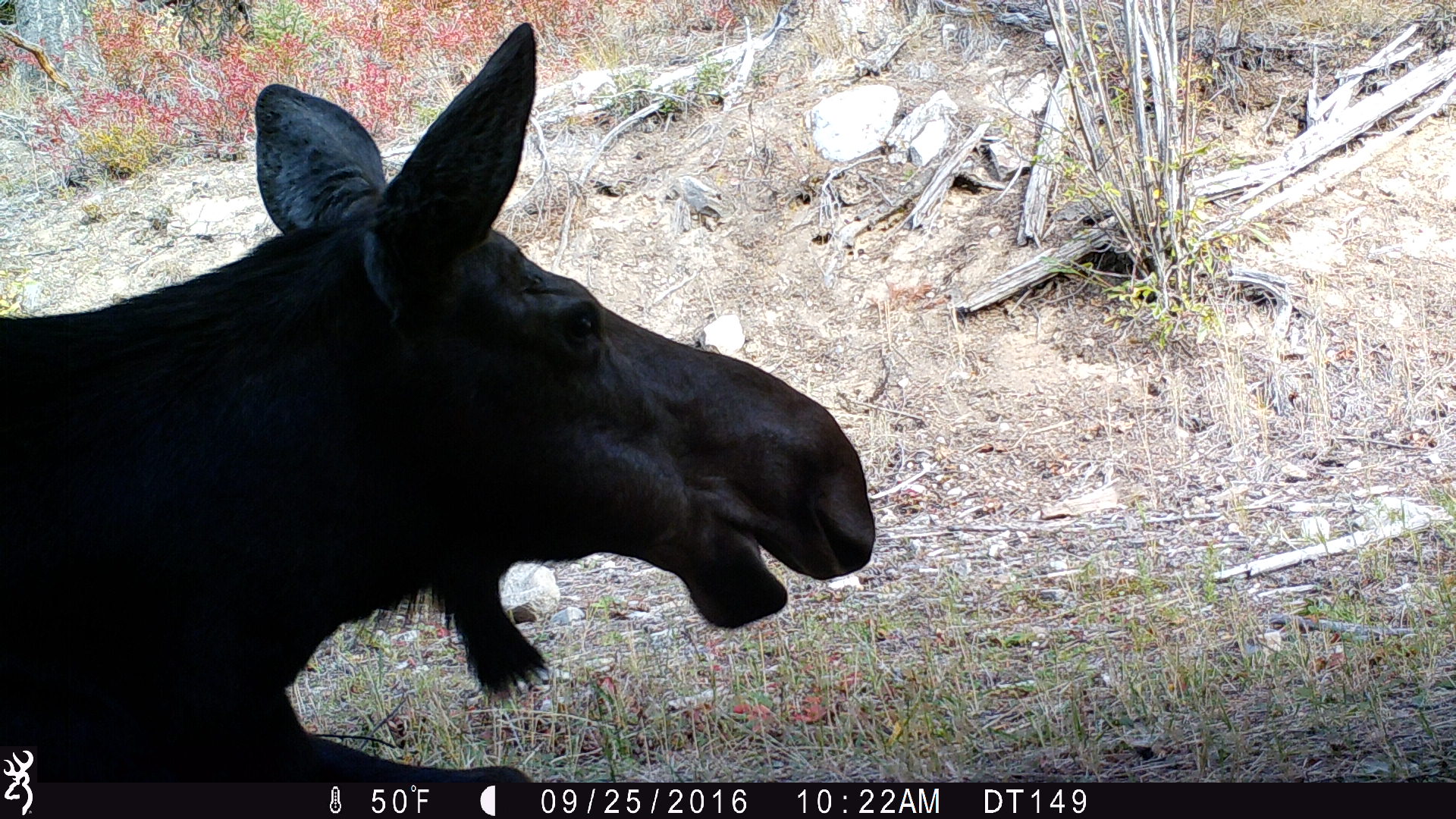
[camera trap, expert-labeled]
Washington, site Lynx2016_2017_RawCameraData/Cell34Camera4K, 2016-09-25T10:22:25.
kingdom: Animalia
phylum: Chordata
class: Mammalia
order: Artiodactyla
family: Cervidae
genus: Alces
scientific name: Alces alces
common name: moose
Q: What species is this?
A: Alces alces (moose).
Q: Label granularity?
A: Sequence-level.